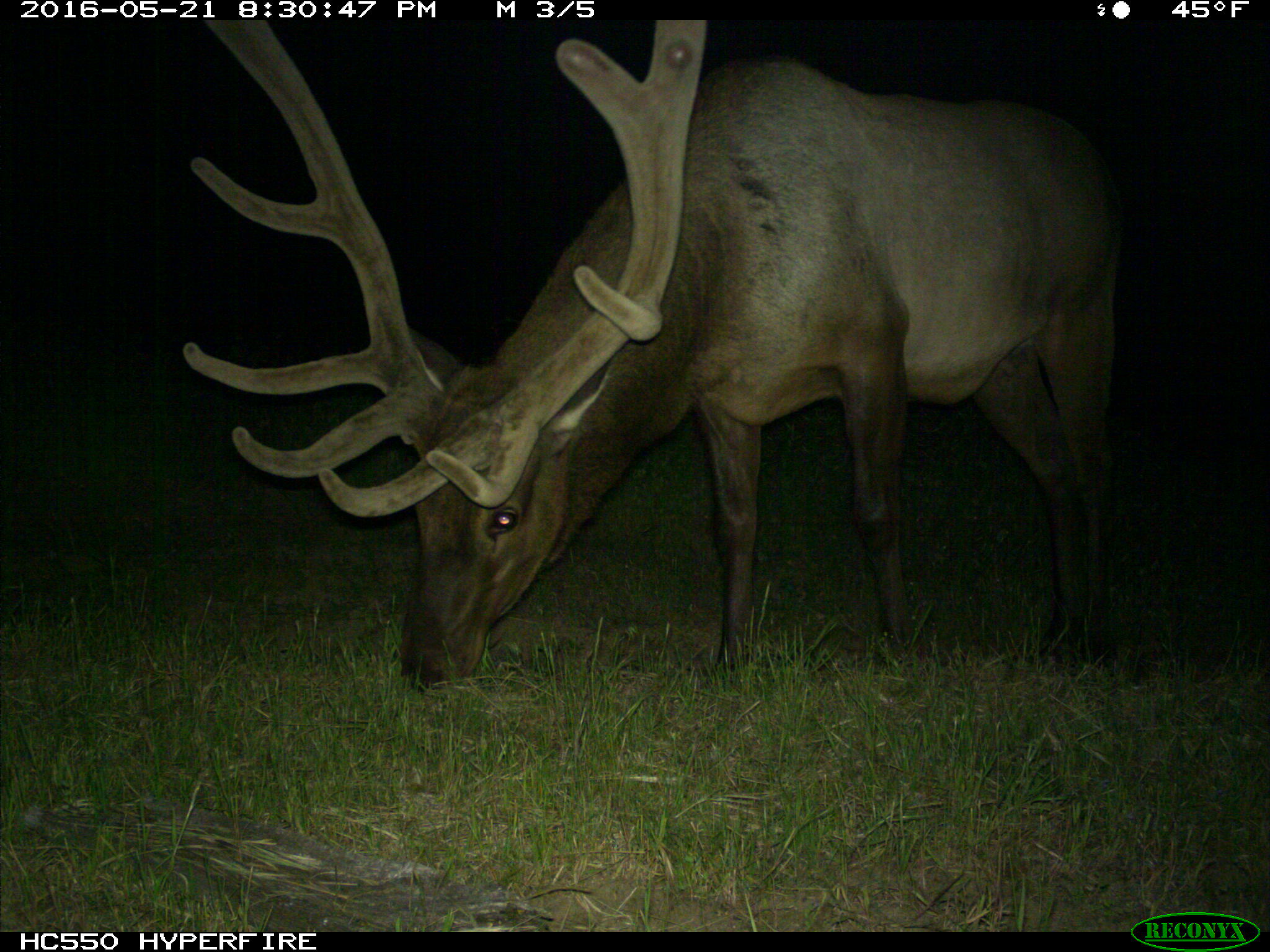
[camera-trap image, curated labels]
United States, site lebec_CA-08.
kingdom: Animalia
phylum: Chordata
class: Mammalia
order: Artiodactyla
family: Cervidae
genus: Cervus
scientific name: Cervus canadensis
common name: elk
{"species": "Cervus canadensis (elk)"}